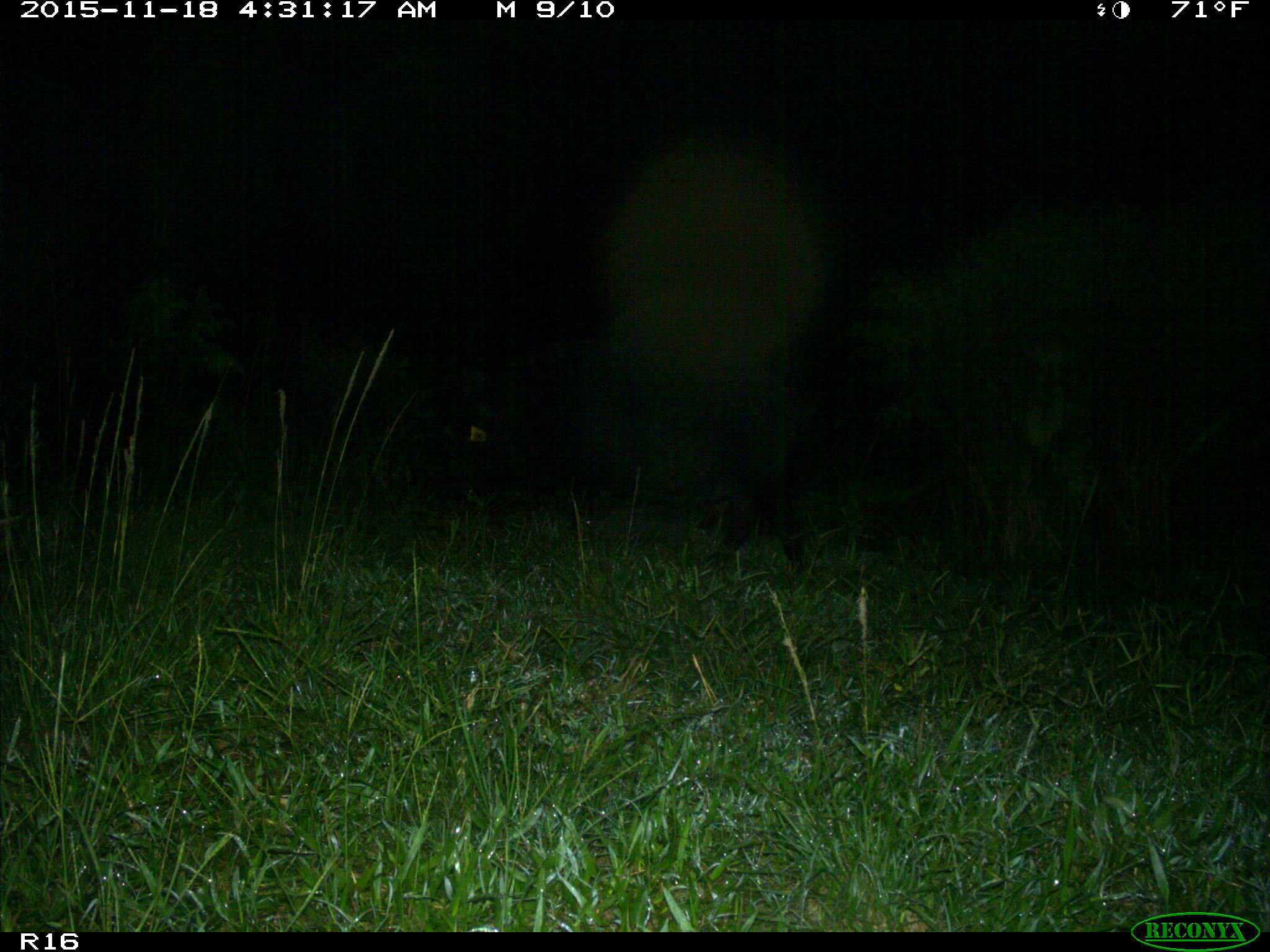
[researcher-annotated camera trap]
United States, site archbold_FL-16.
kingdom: Animalia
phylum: Chordata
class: Mammalia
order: Artiodactyla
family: Suidae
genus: Sus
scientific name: Sus scrofa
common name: wild boar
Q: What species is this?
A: Sus scrofa (wild boar).